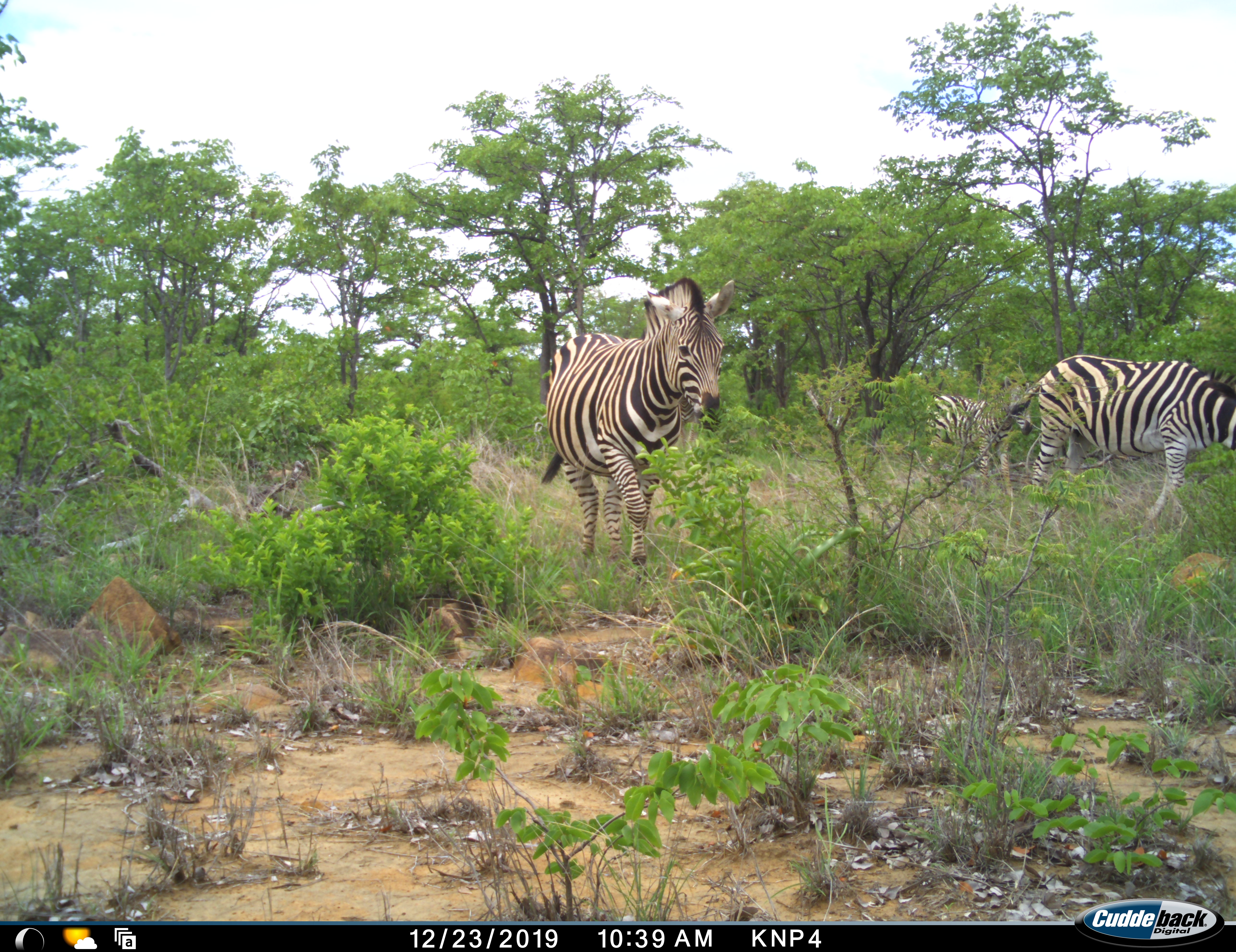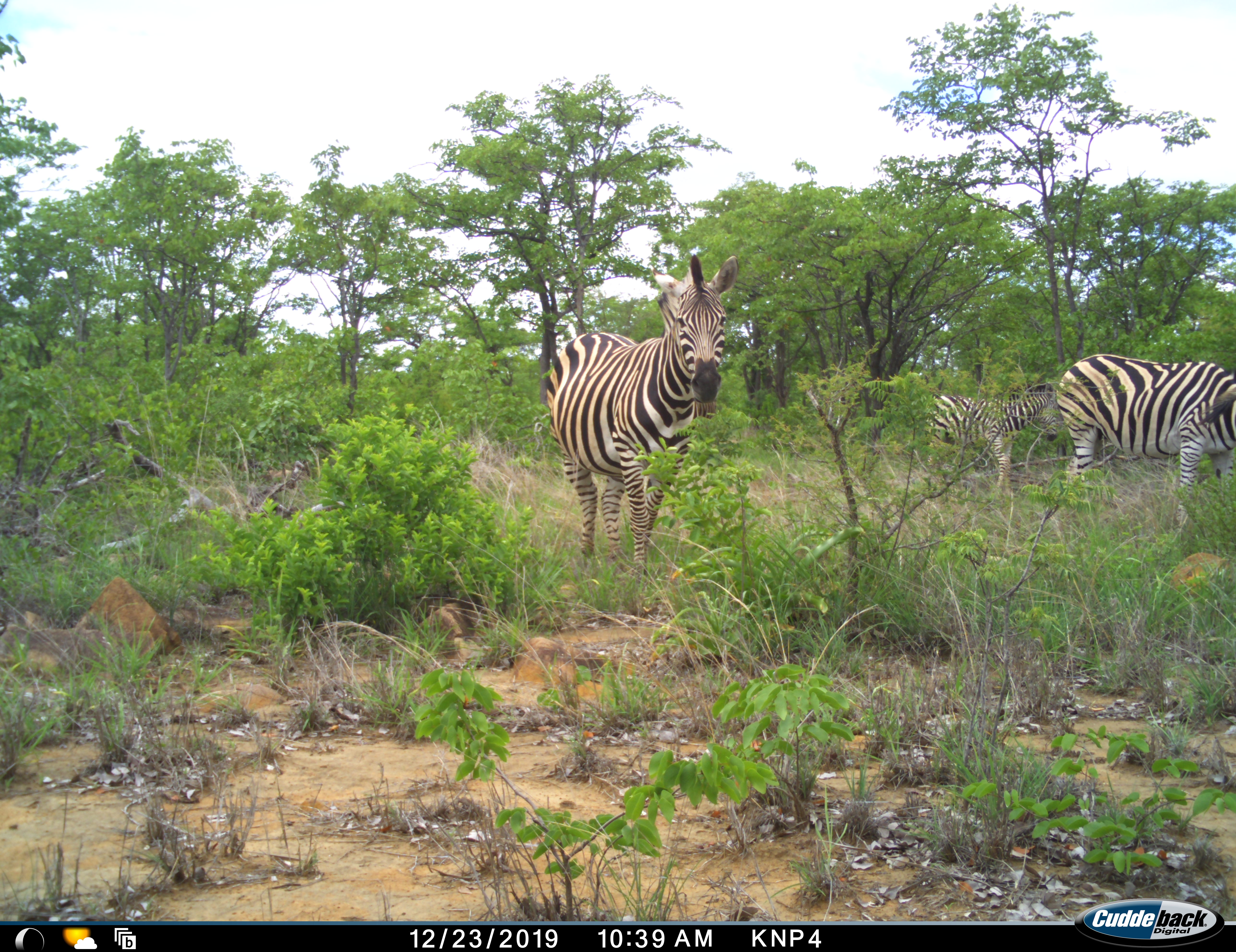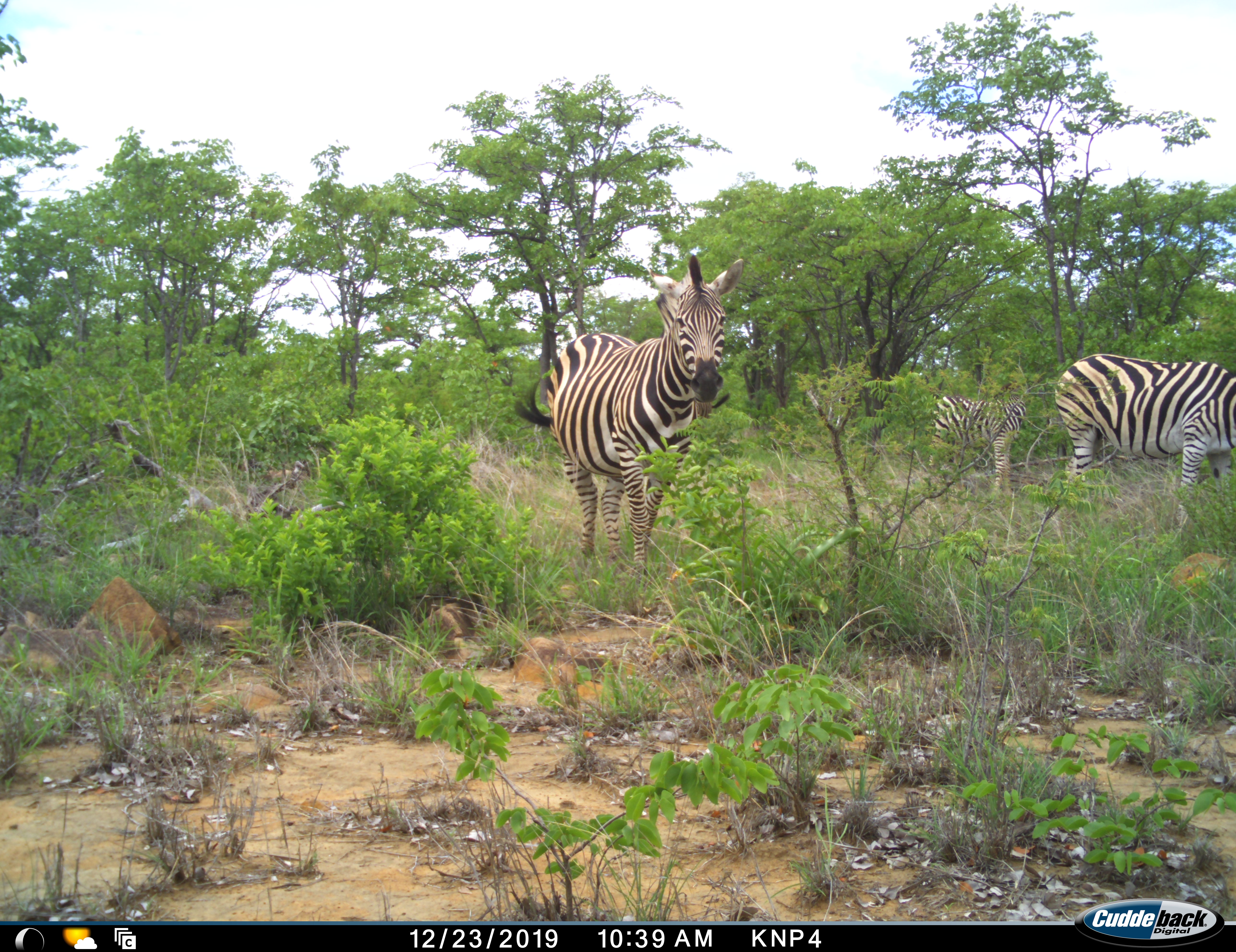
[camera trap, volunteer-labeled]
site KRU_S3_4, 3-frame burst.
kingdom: Animalia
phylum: Chordata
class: Mammalia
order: Perissodactyla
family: Equidae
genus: Equus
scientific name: Equus quagga burchellii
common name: burchell's zebra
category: zebraburchells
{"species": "zebraburchells (burchell's zebra) (Equus quagga burchellii)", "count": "3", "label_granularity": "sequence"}